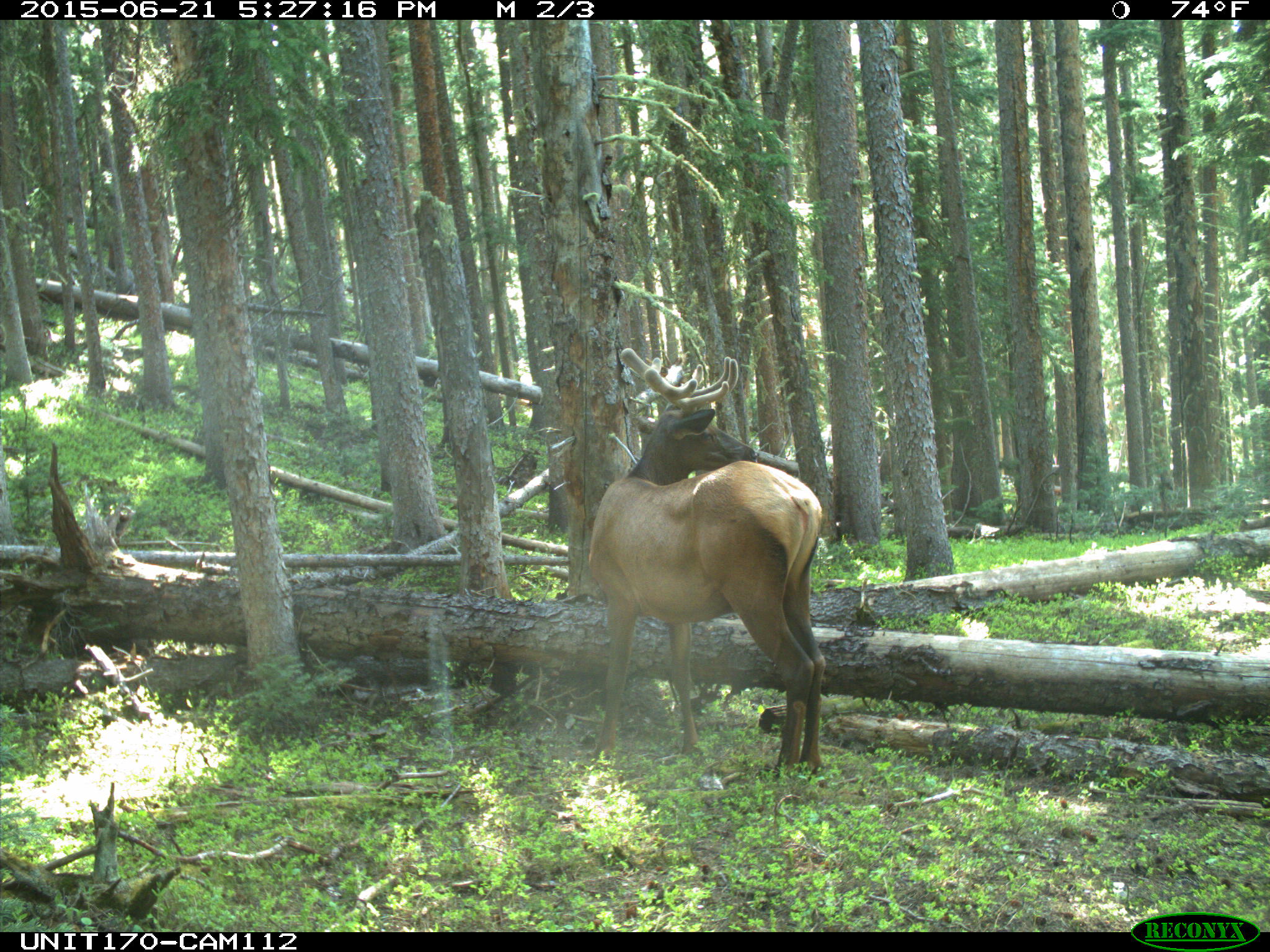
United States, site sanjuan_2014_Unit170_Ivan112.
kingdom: Animalia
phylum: Chordata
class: Mammalia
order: Artiodactyla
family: Cervidae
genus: Cervus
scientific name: Cervus elaphus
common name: red deer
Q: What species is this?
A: Cervus elaphus (red deer).